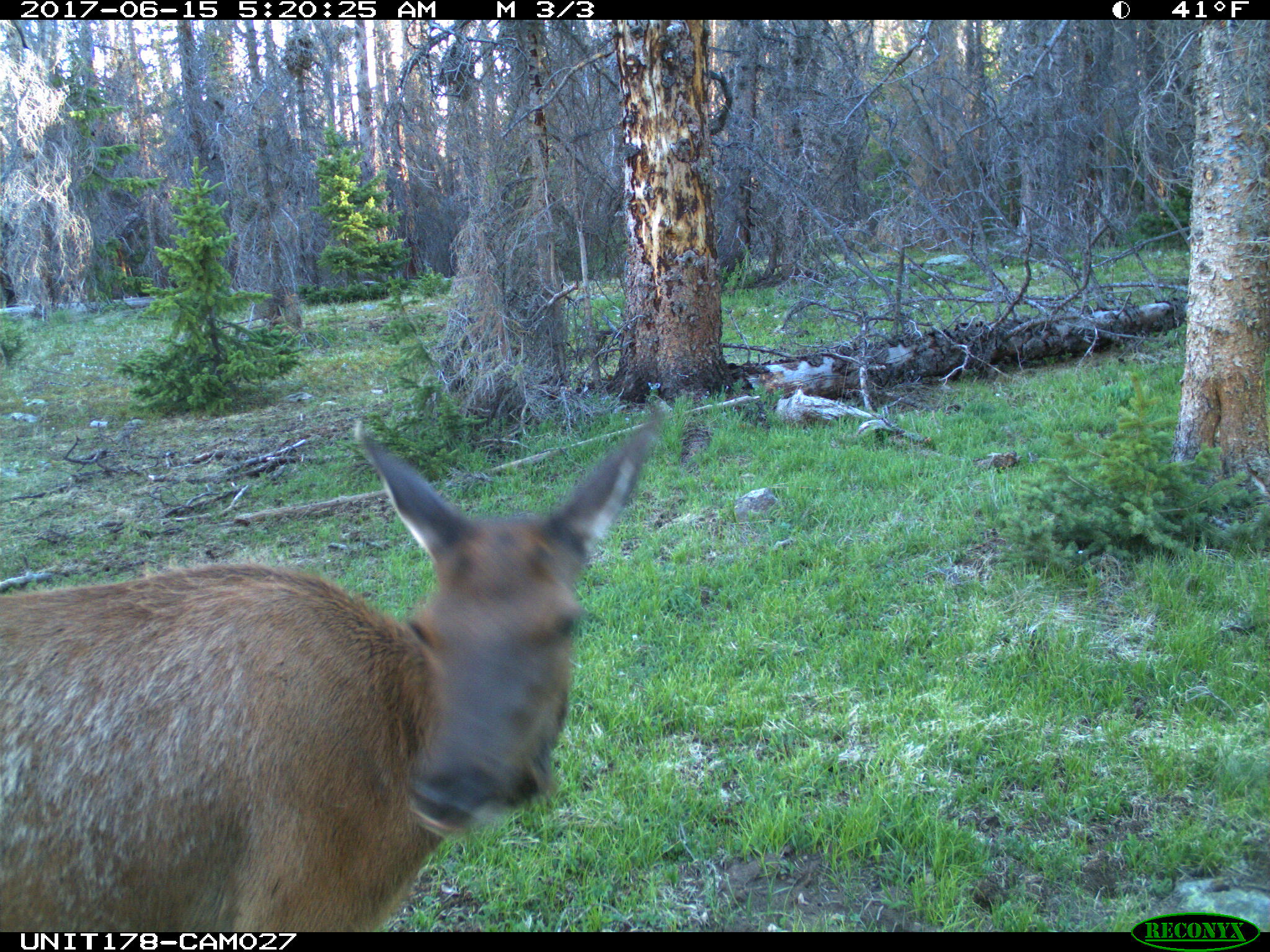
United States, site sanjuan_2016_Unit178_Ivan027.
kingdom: Animalia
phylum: Chordata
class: Mammalia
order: Artiodactyla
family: Cervidae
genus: Cervus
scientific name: Cervus elaphus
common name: red deer